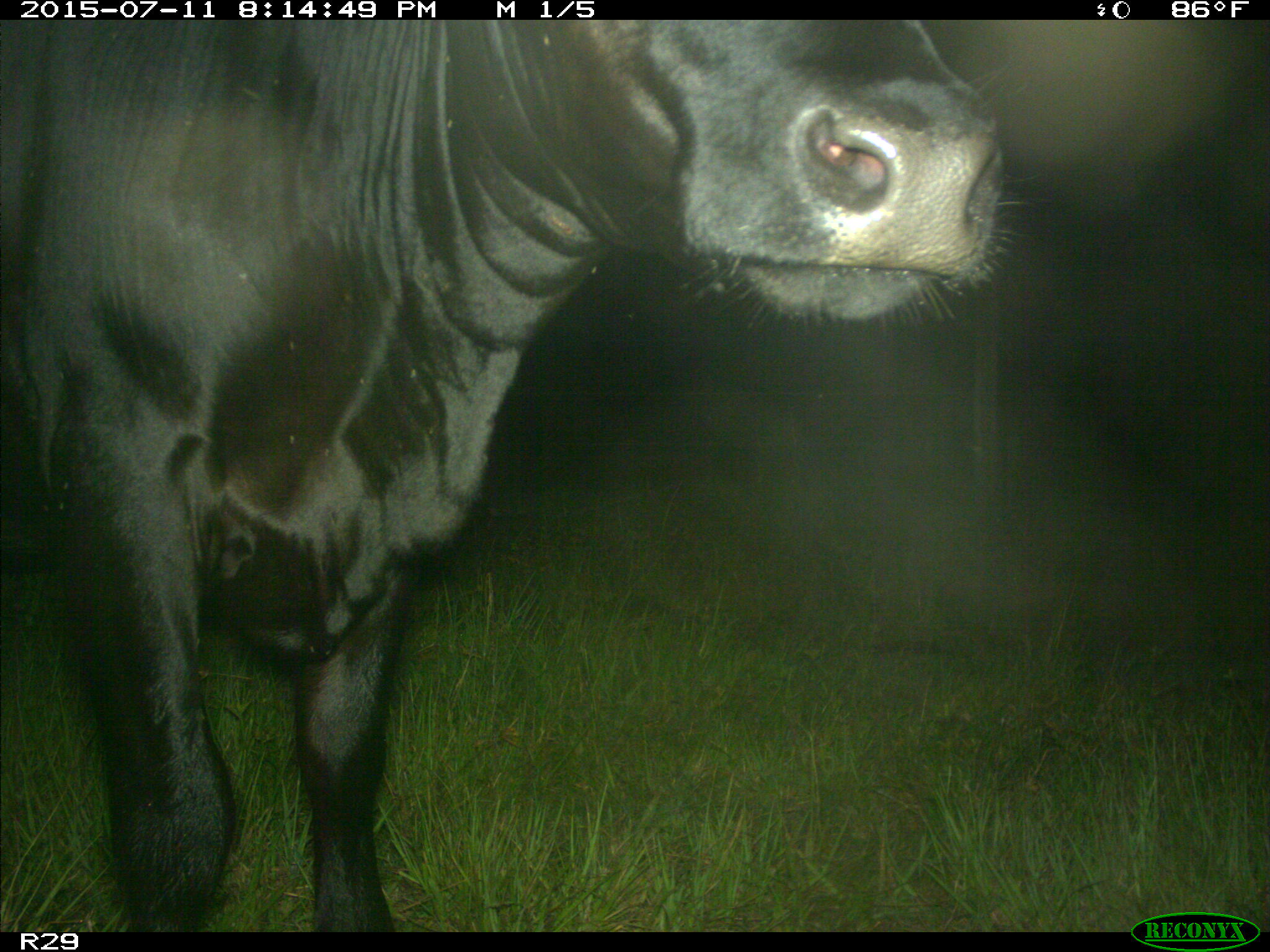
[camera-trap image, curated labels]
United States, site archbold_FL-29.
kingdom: Animalia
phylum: Chordata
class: Mammalia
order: Artiodactyla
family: Bovidae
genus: Bos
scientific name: Bos taurus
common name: domestic cow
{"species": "Bos taurus (domestic cow)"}